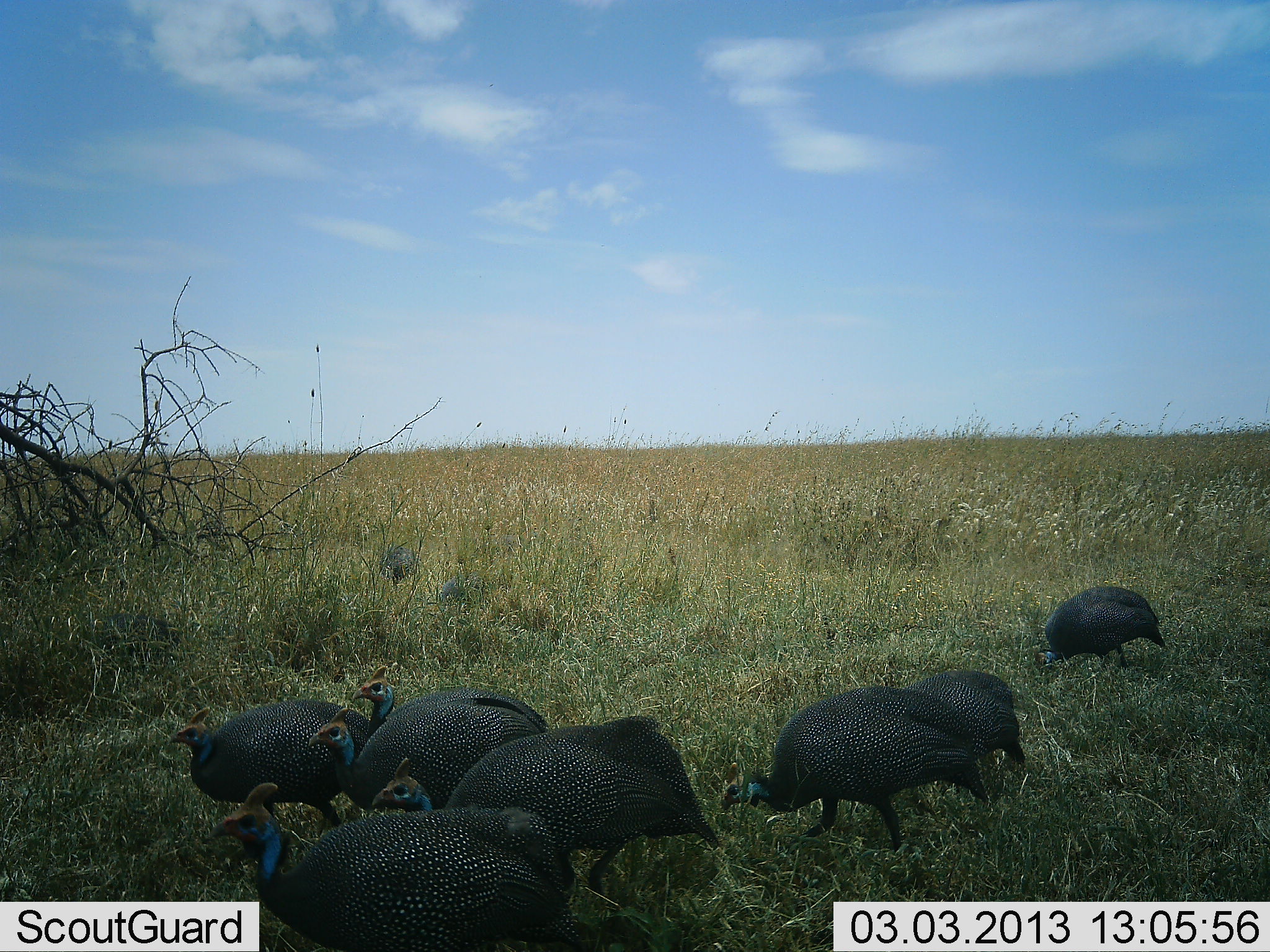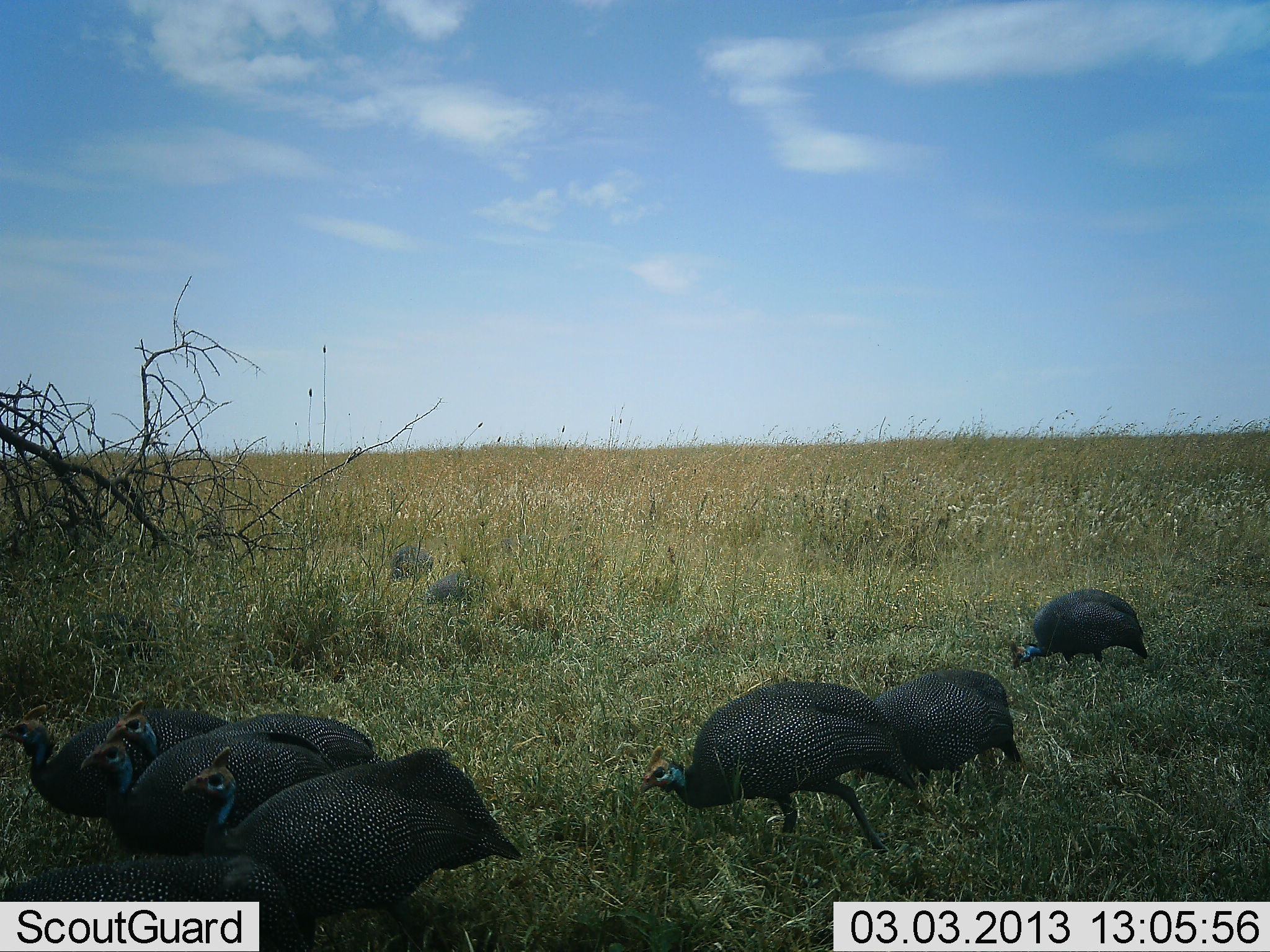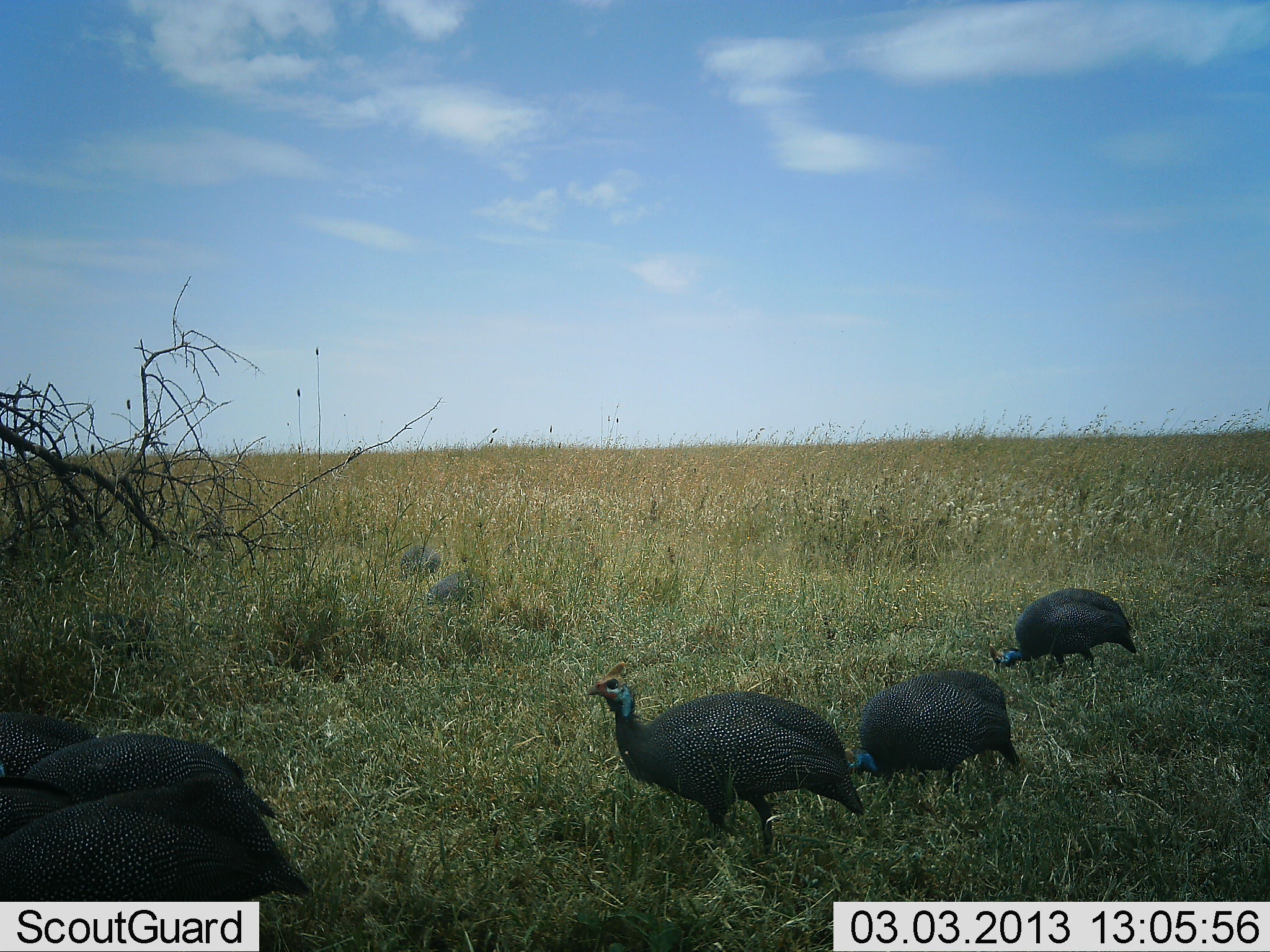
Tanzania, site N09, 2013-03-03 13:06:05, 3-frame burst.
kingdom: Animalia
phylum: Chordata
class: Aves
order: Galliformes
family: Numididae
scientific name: Numididae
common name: guinea fowl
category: guineafowl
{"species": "guineafowl (guinea fowl) (Numididae)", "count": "9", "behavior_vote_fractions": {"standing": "13%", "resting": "0%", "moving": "87%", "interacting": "3%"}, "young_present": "3%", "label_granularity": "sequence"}